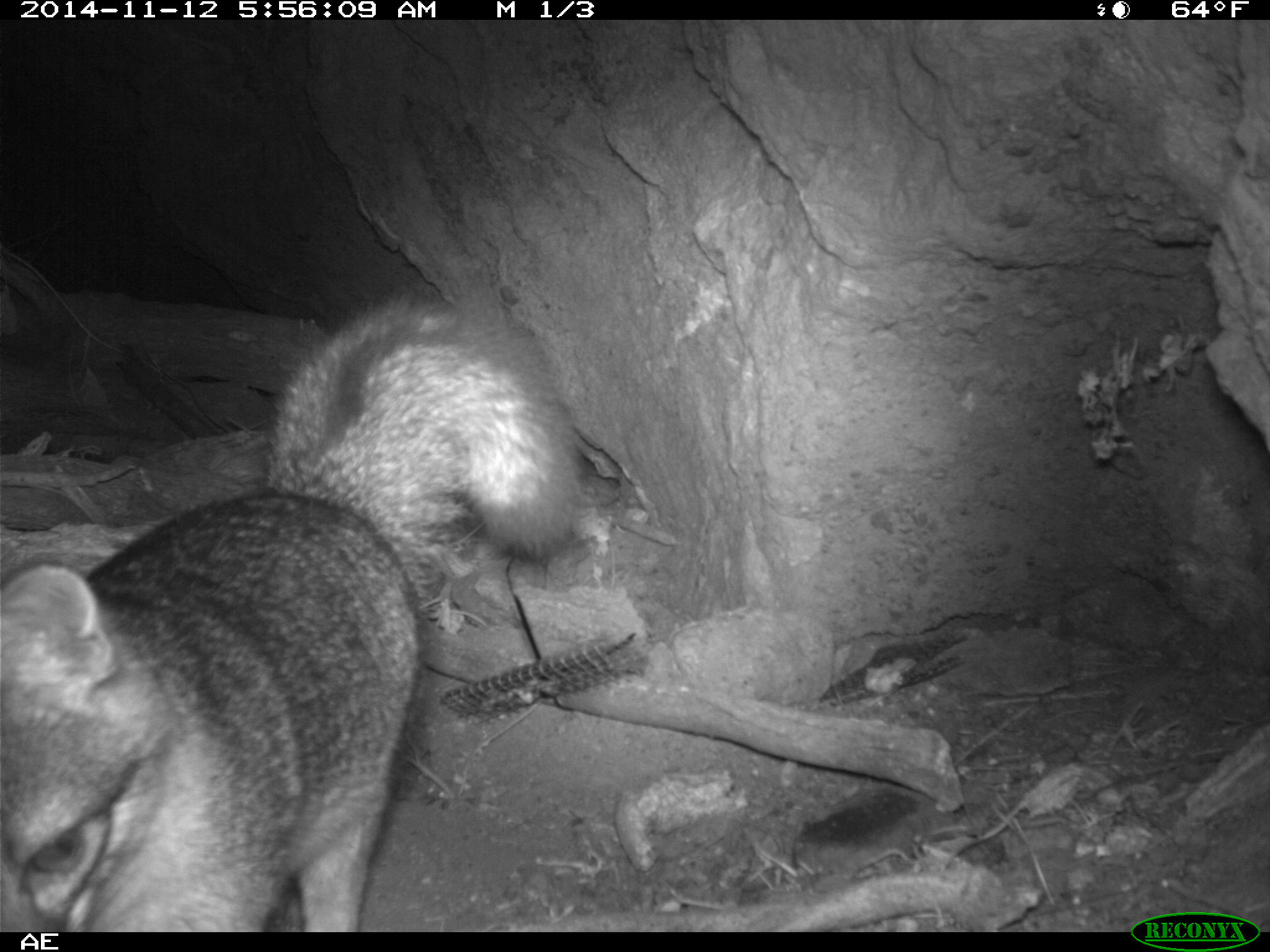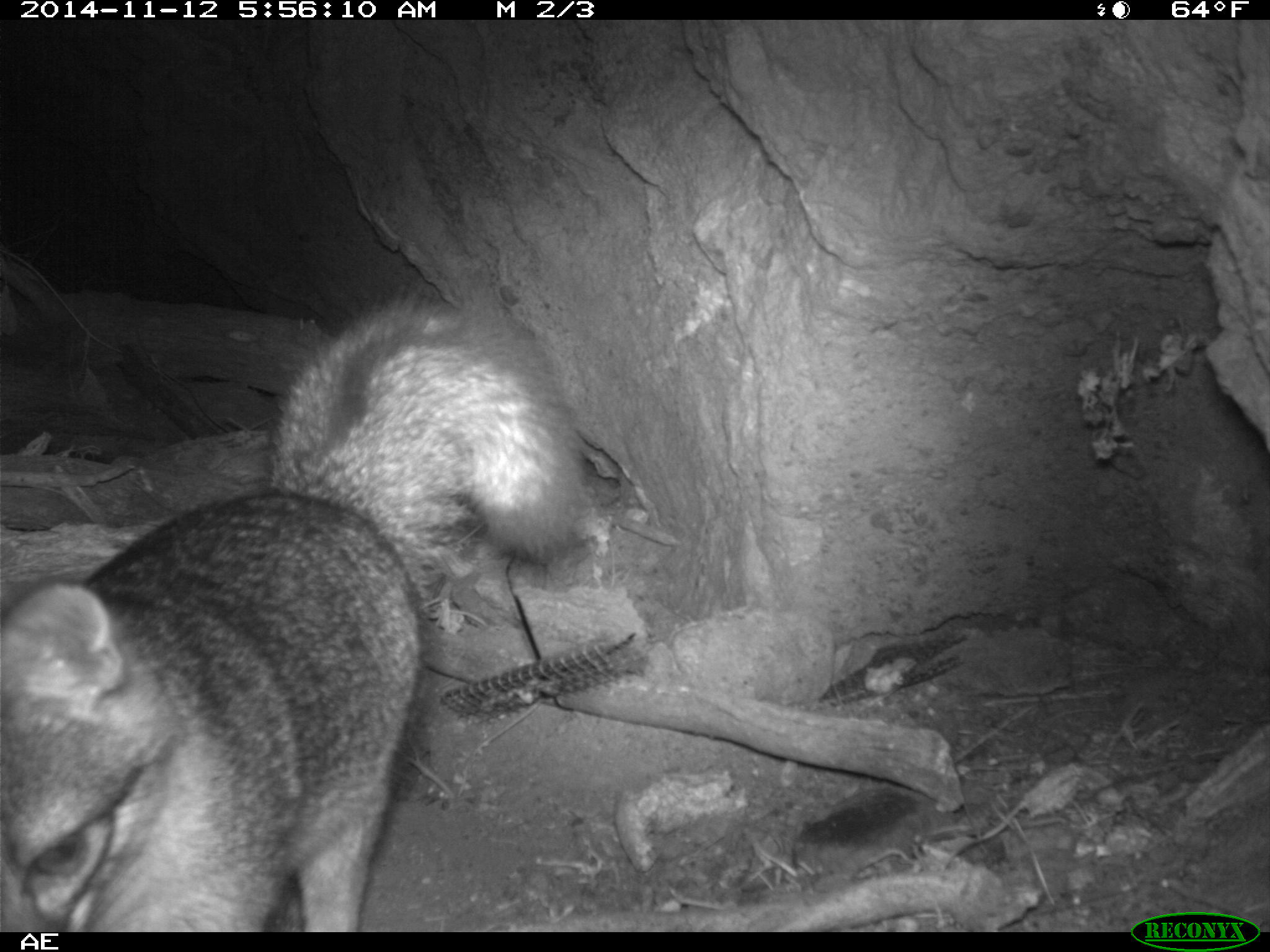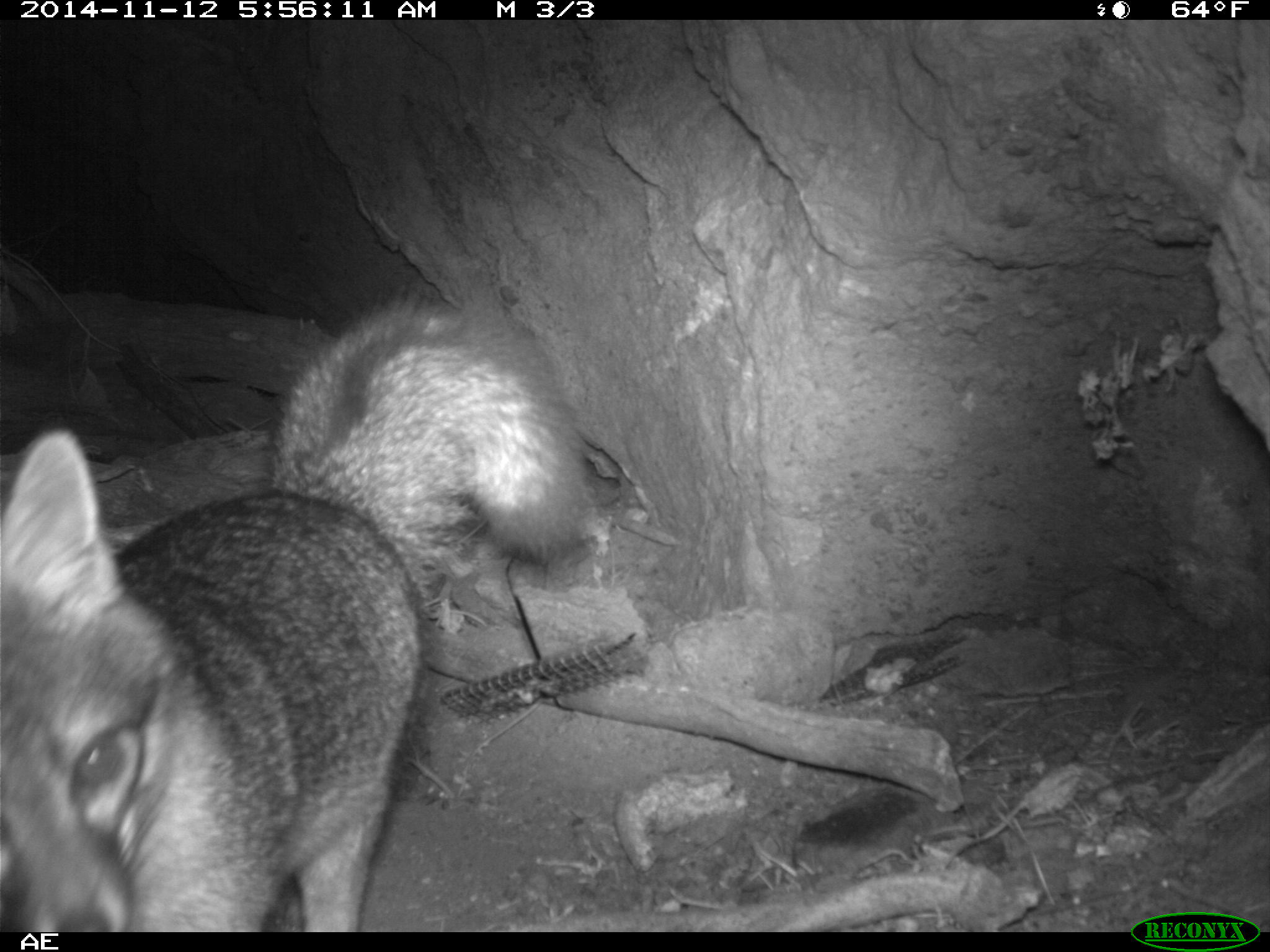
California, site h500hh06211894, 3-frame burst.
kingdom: Animalia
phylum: Chordata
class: Mammalia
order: Carnivora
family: Canidae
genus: Urocyon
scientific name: Urocyon littoralis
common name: island fox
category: fox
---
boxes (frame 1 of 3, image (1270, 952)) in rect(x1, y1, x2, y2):
fox: rect(0, 283, 584, 931)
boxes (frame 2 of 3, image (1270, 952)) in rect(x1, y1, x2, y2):
fox: rect(0, 291, 583, 930)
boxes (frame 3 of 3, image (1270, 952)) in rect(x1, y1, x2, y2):
fox: rect(0, 280, 589, 932)